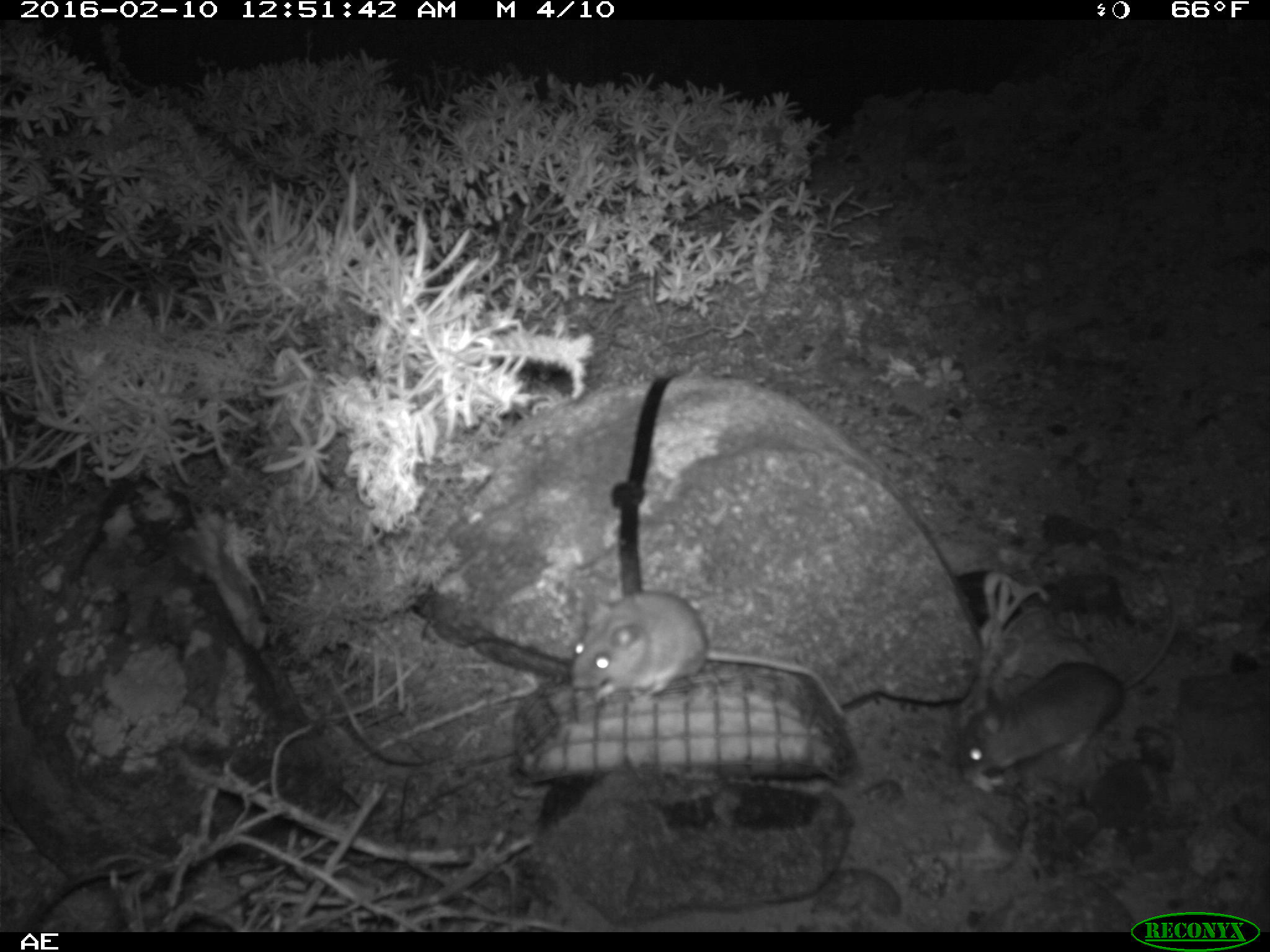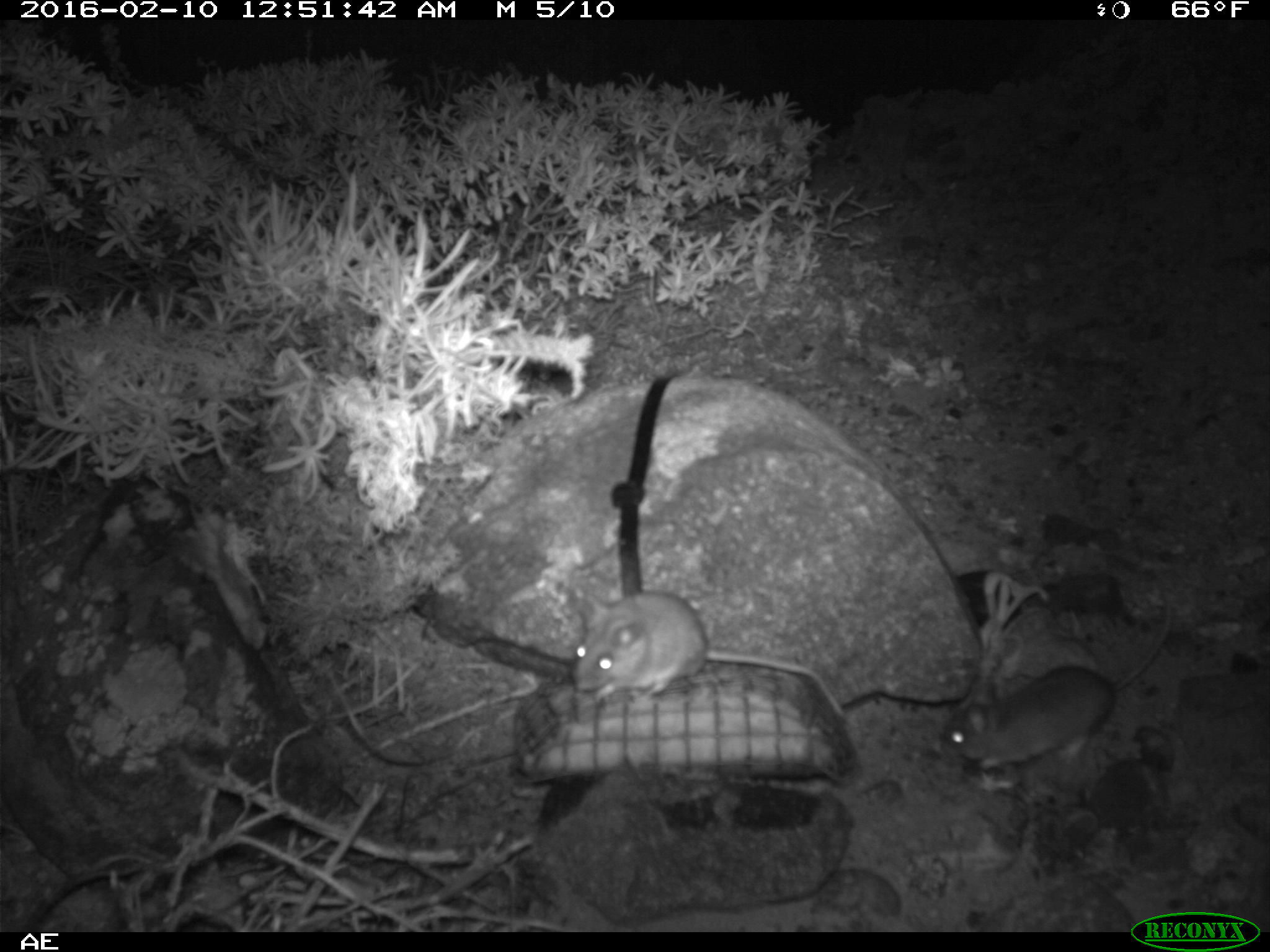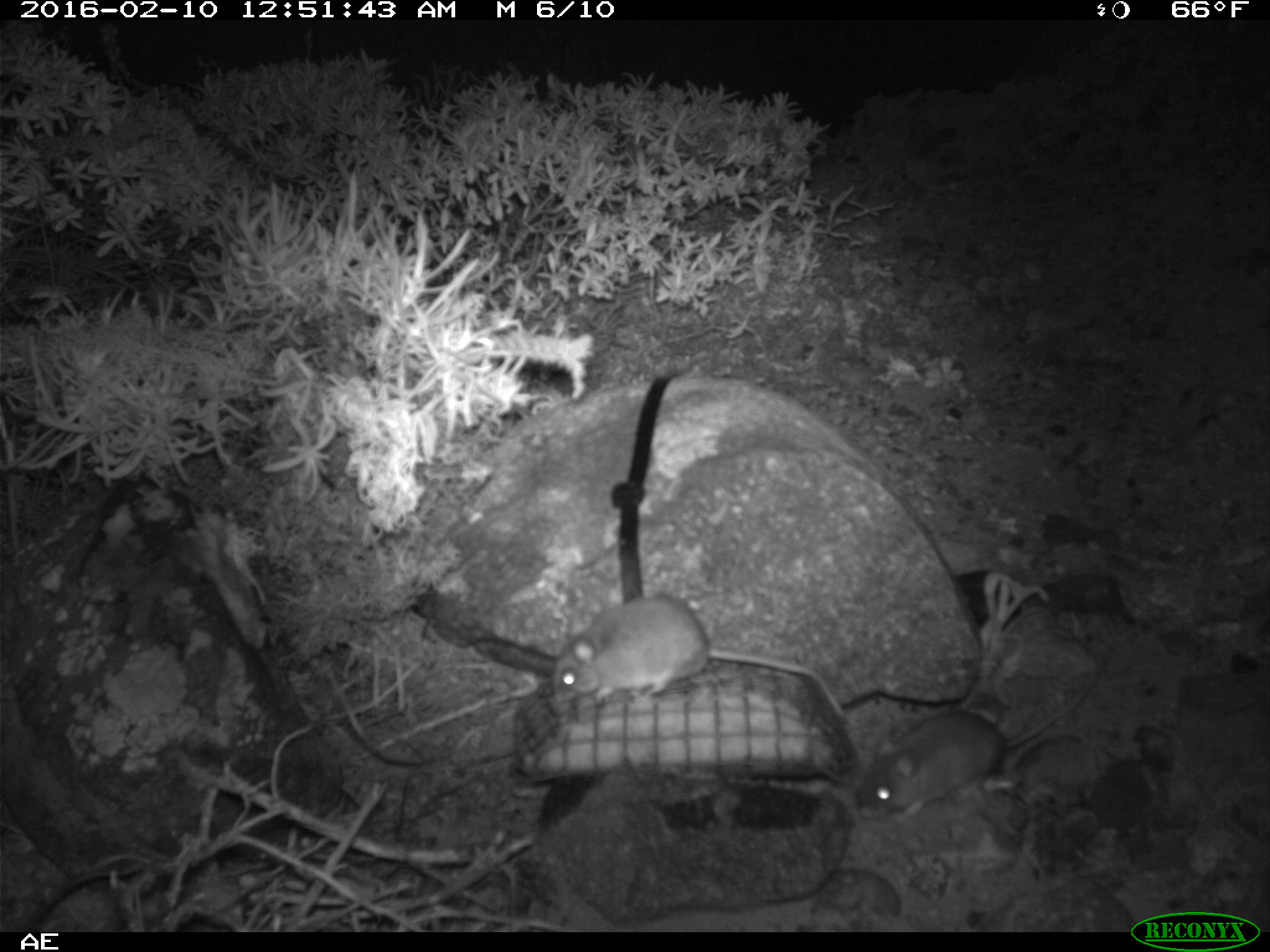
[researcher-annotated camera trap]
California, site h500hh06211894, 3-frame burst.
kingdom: Animalia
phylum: Chordata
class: Mammalia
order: Rodentia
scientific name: Rodentia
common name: rodent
Rodent (Rodentia).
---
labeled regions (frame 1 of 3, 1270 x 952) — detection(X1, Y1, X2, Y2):
rodent: detection(956, 566, 1176, 774); detection(569, 581, 850, 720)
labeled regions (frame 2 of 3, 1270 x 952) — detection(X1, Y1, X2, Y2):
rodent: detection(939, 562, 1177, 780); detection(566, 585, 850, 724)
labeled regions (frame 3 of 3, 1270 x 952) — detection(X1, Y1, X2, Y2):
rodent: detection(859, 650, 1108, 821); detection(551, 593, 845, 718)